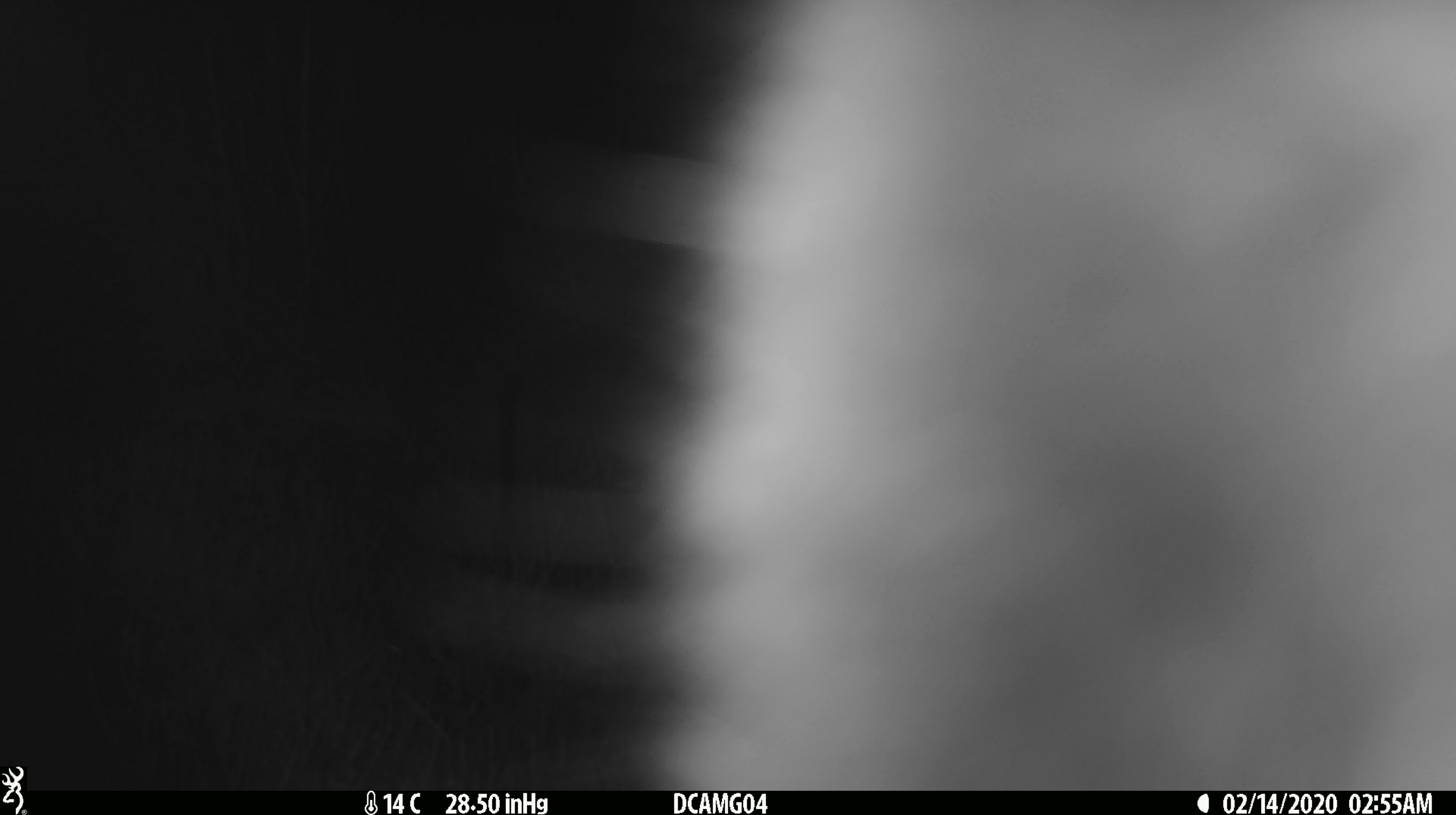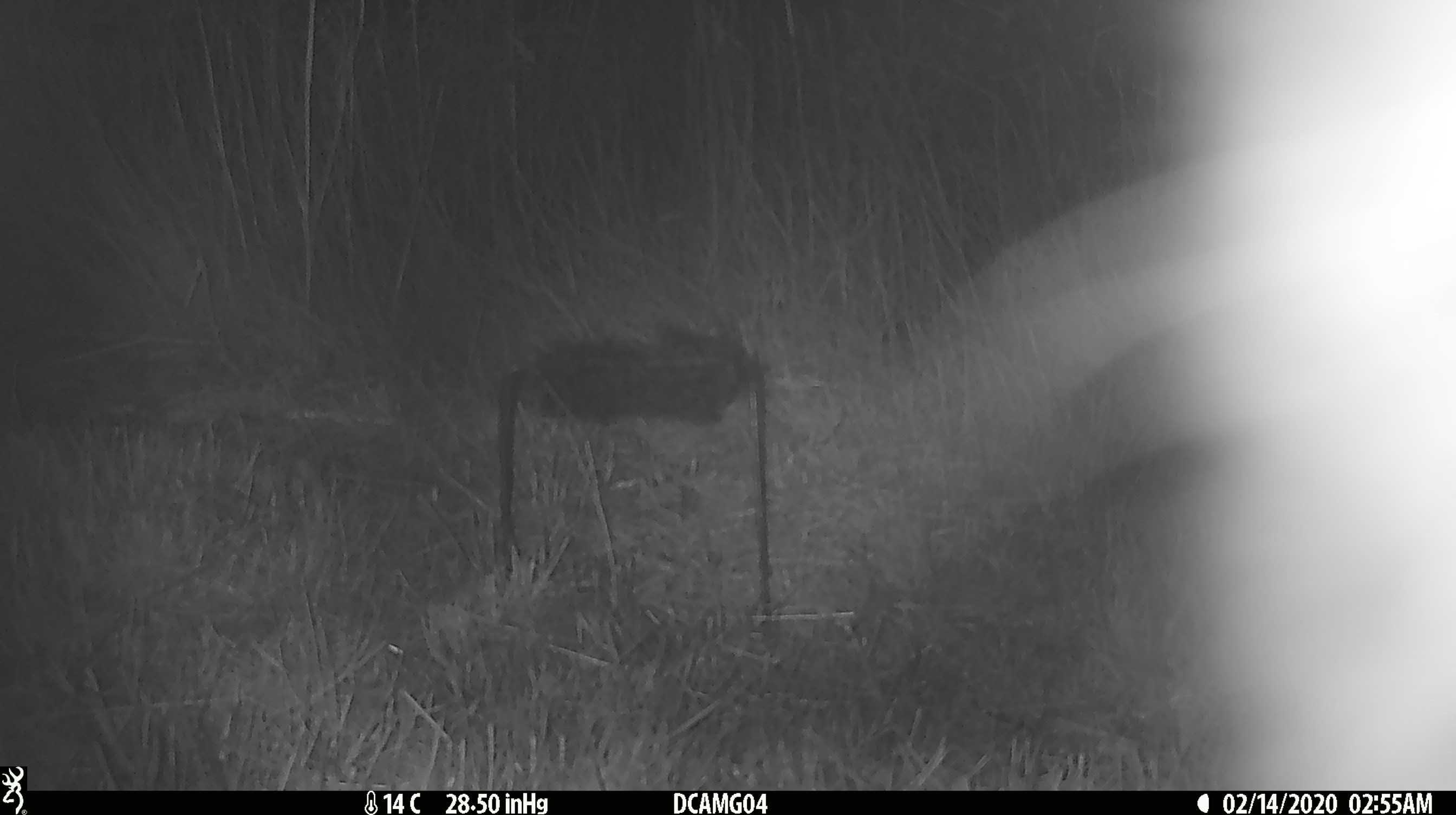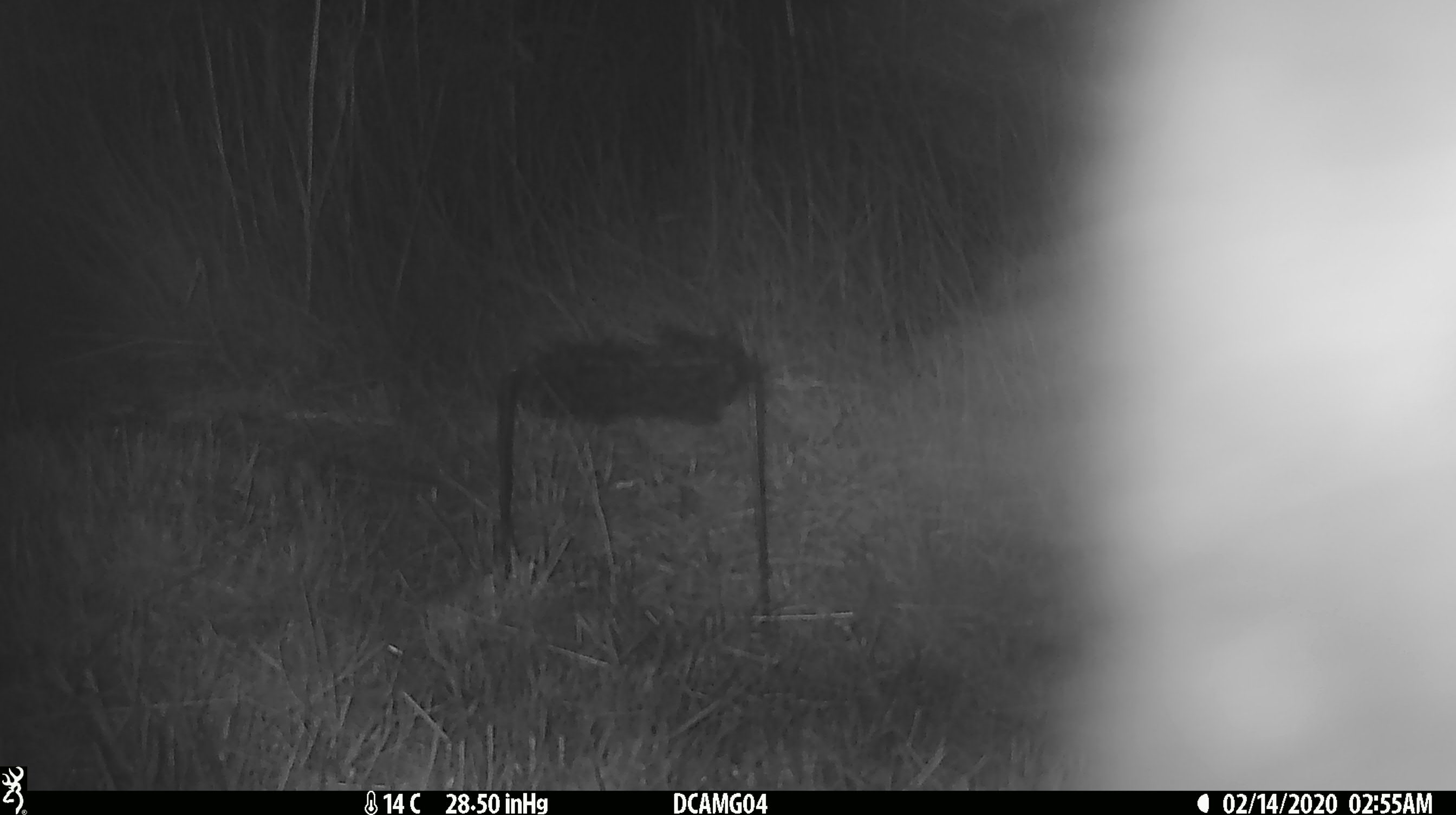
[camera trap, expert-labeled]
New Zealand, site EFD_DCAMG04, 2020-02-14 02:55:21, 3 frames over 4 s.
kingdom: Animalia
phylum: Chordata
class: Mammalia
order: Diprotodontia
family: Phalangeridae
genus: Trichosurus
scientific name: Trichosurus vulpecula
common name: common brushtail possum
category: possum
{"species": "possum (common brushtail possum) (Trichosurus vulpecula)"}